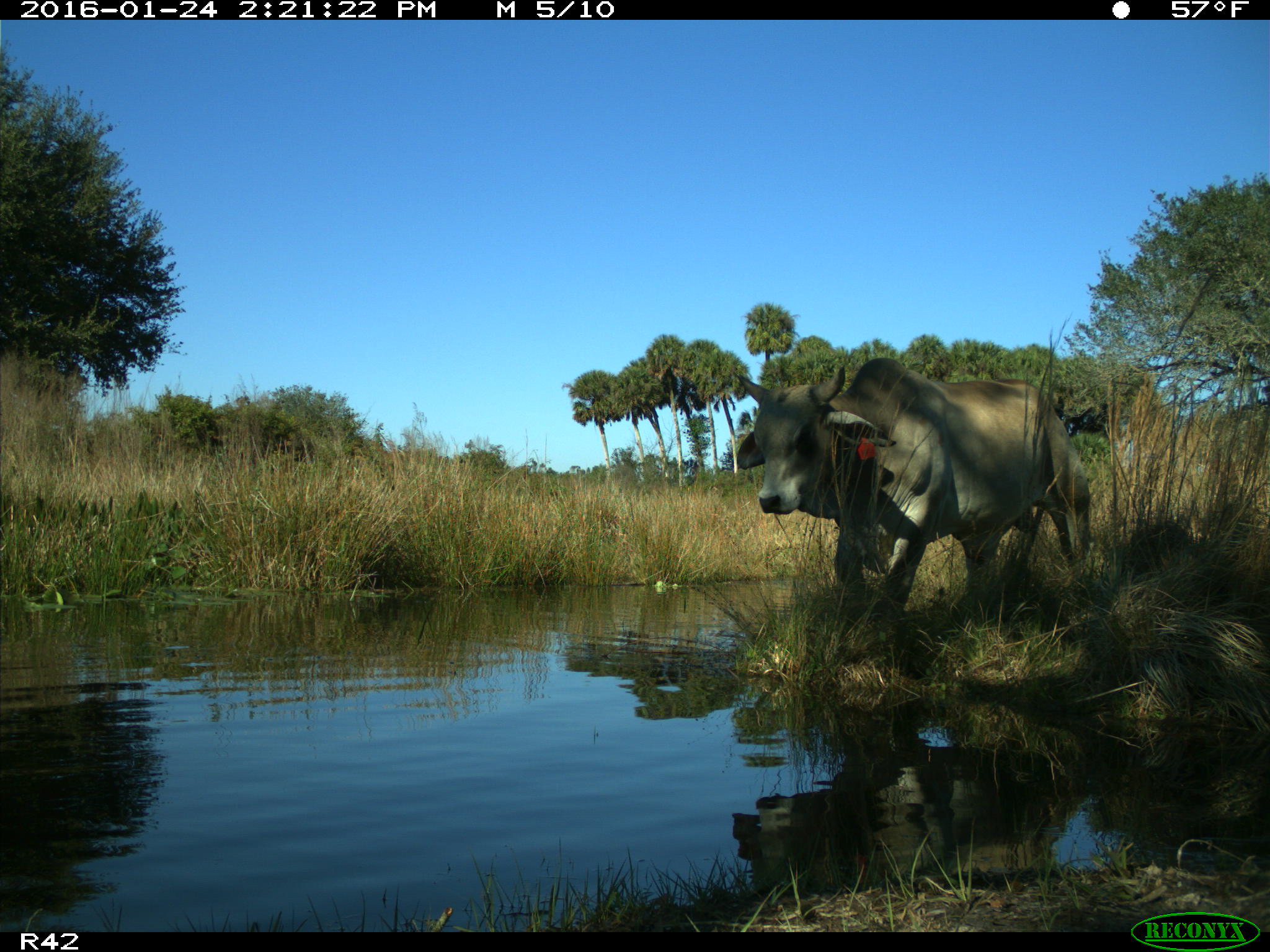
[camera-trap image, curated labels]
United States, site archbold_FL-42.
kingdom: Animalia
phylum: Chordata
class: Mammalia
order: Artiodactyla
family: Bovidae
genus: Bos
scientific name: Bos taurus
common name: domestic cow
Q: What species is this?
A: Bos taurus (domestic cow).